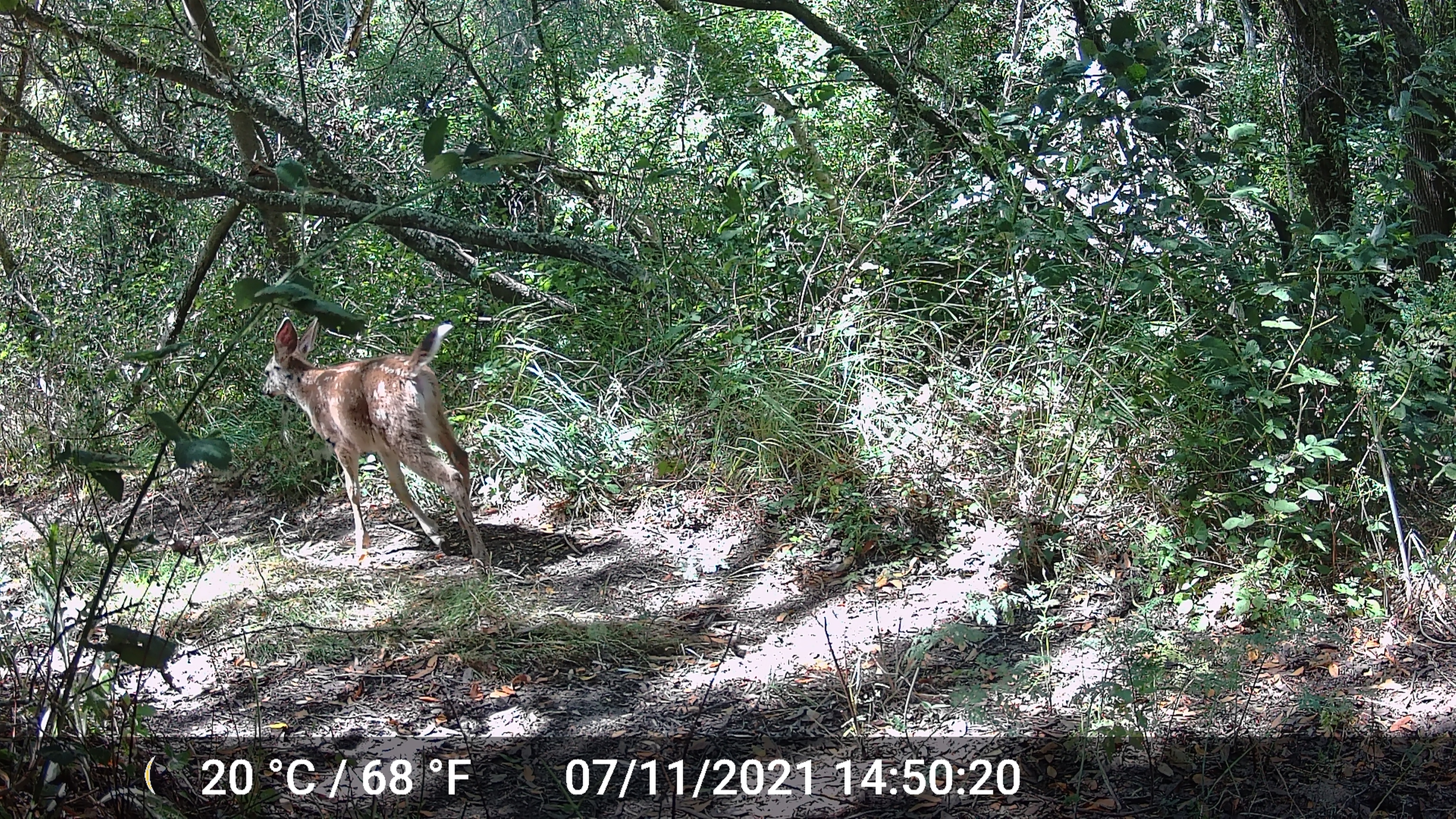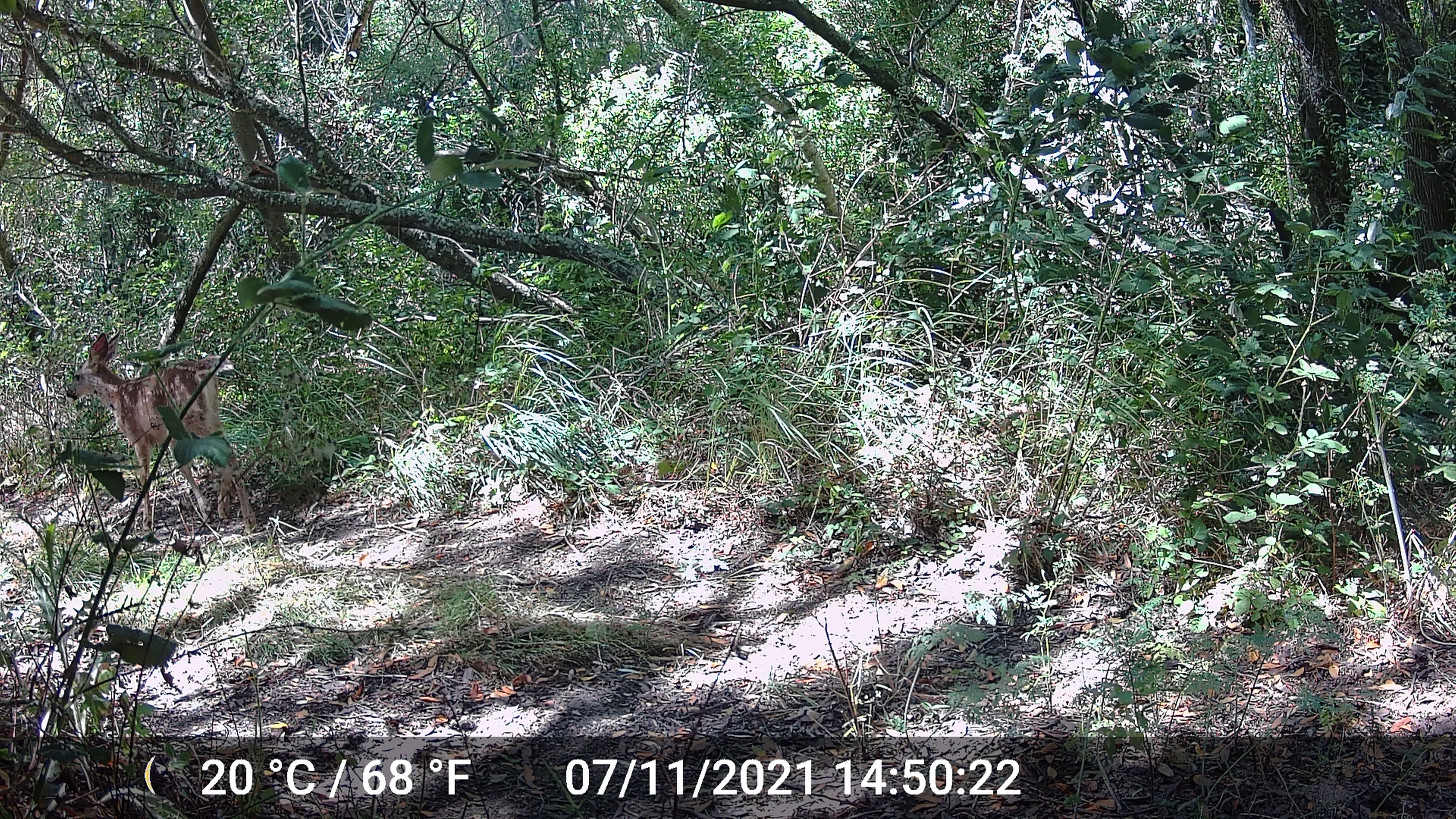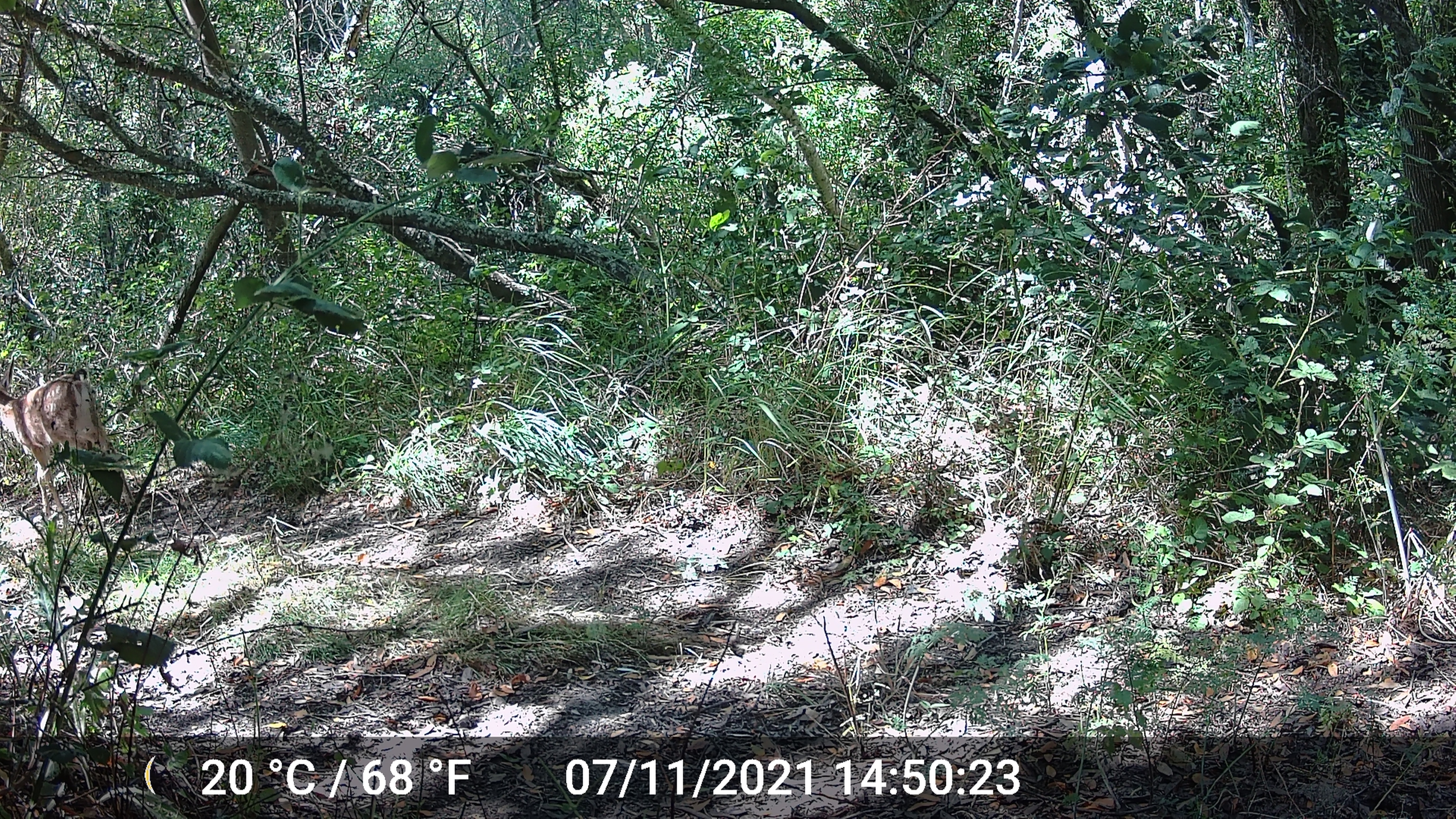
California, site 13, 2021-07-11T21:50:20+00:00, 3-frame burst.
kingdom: Animalia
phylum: Chordata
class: Mammalia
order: Artiodactyla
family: Cervidae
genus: Odocoileus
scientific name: Odocoileus hemionus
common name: mule deer